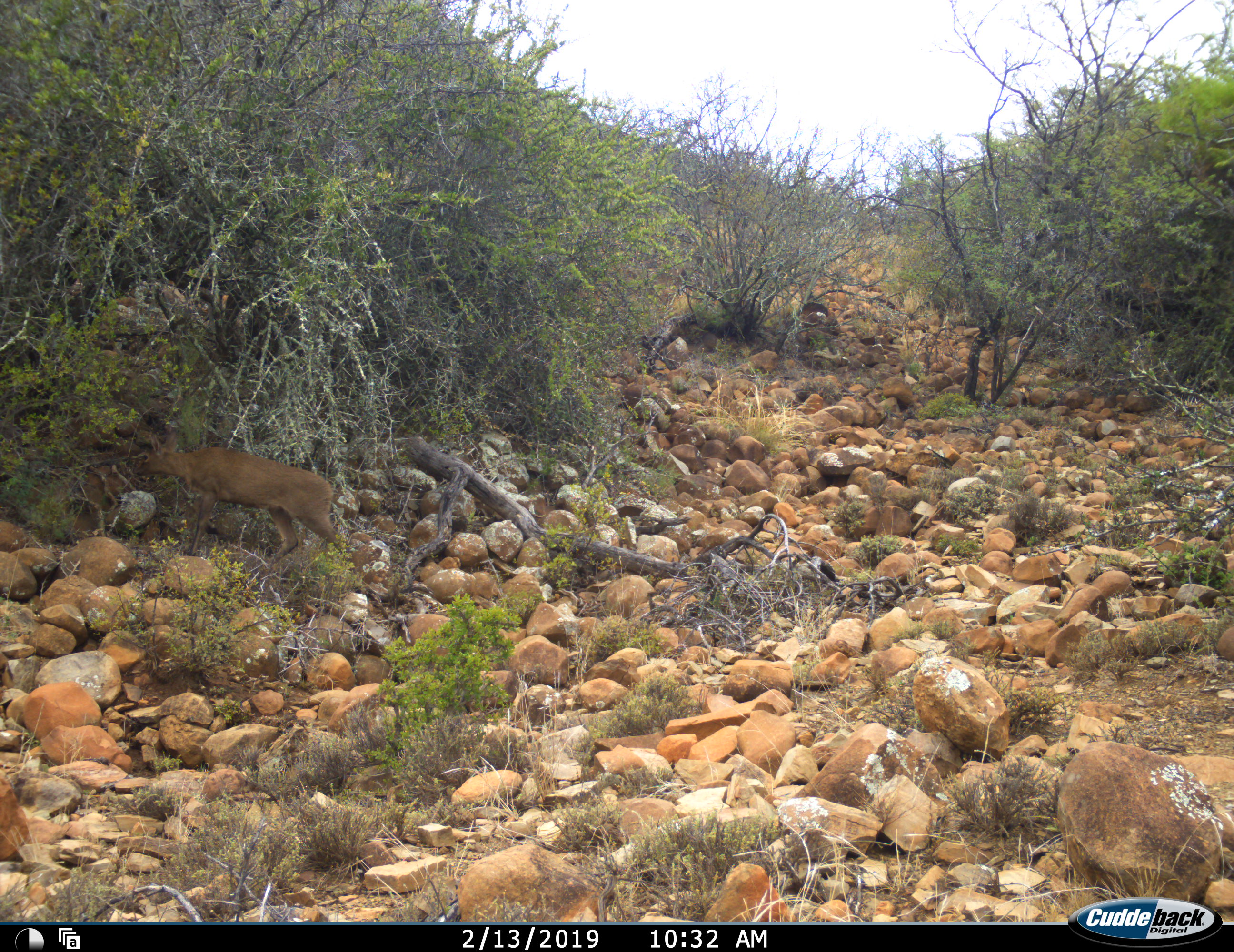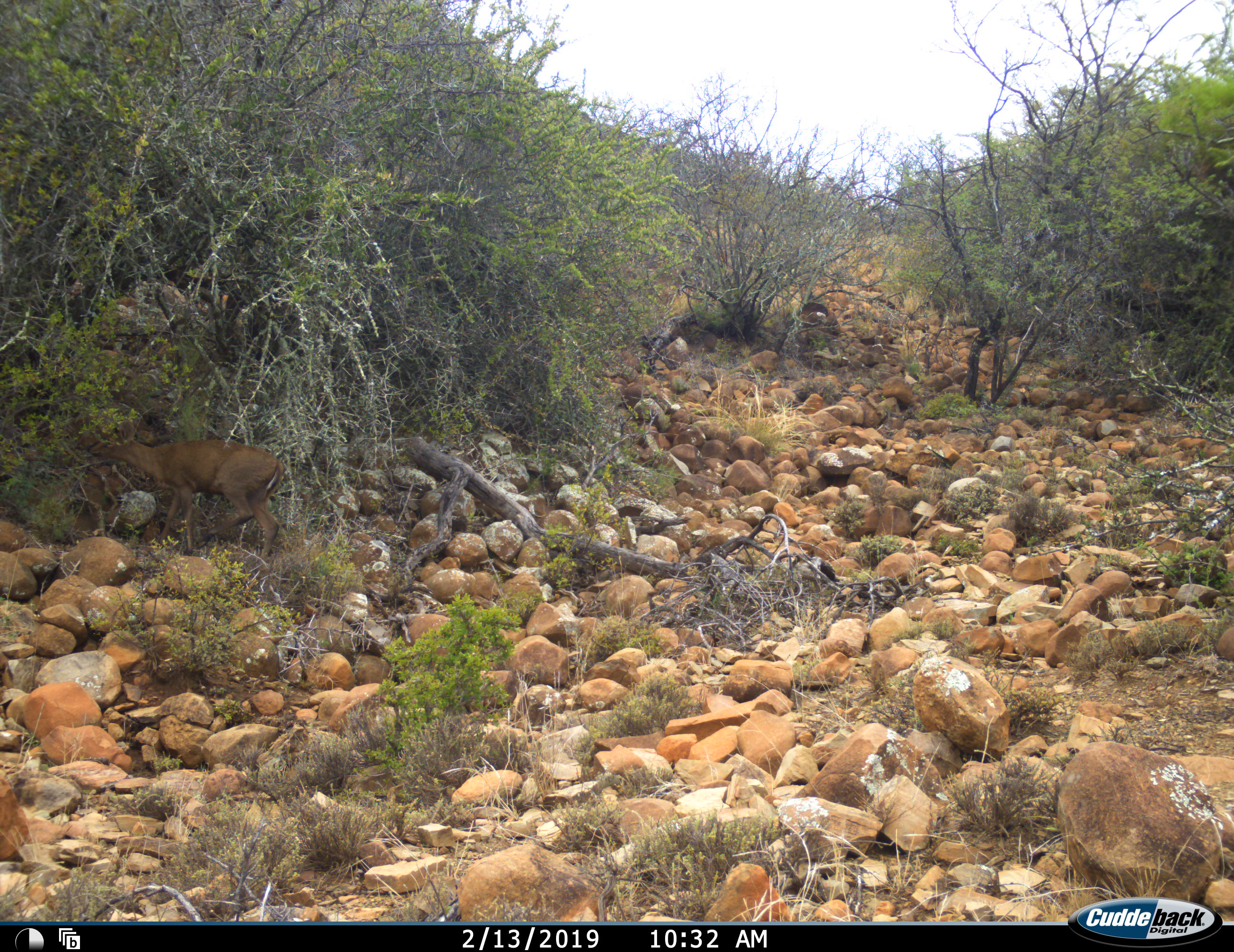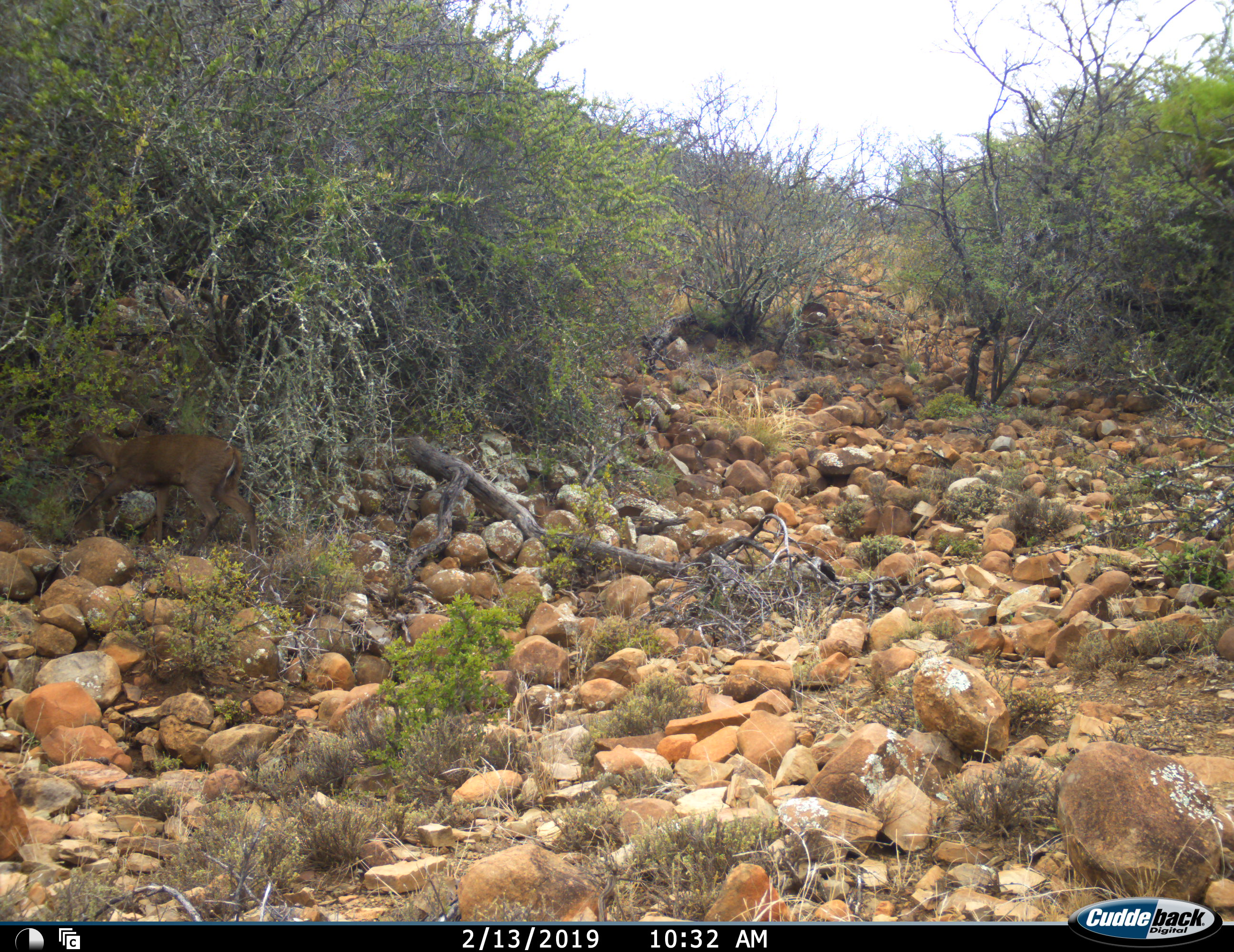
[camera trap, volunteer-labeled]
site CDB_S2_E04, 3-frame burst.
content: unidentified animal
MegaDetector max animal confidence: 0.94